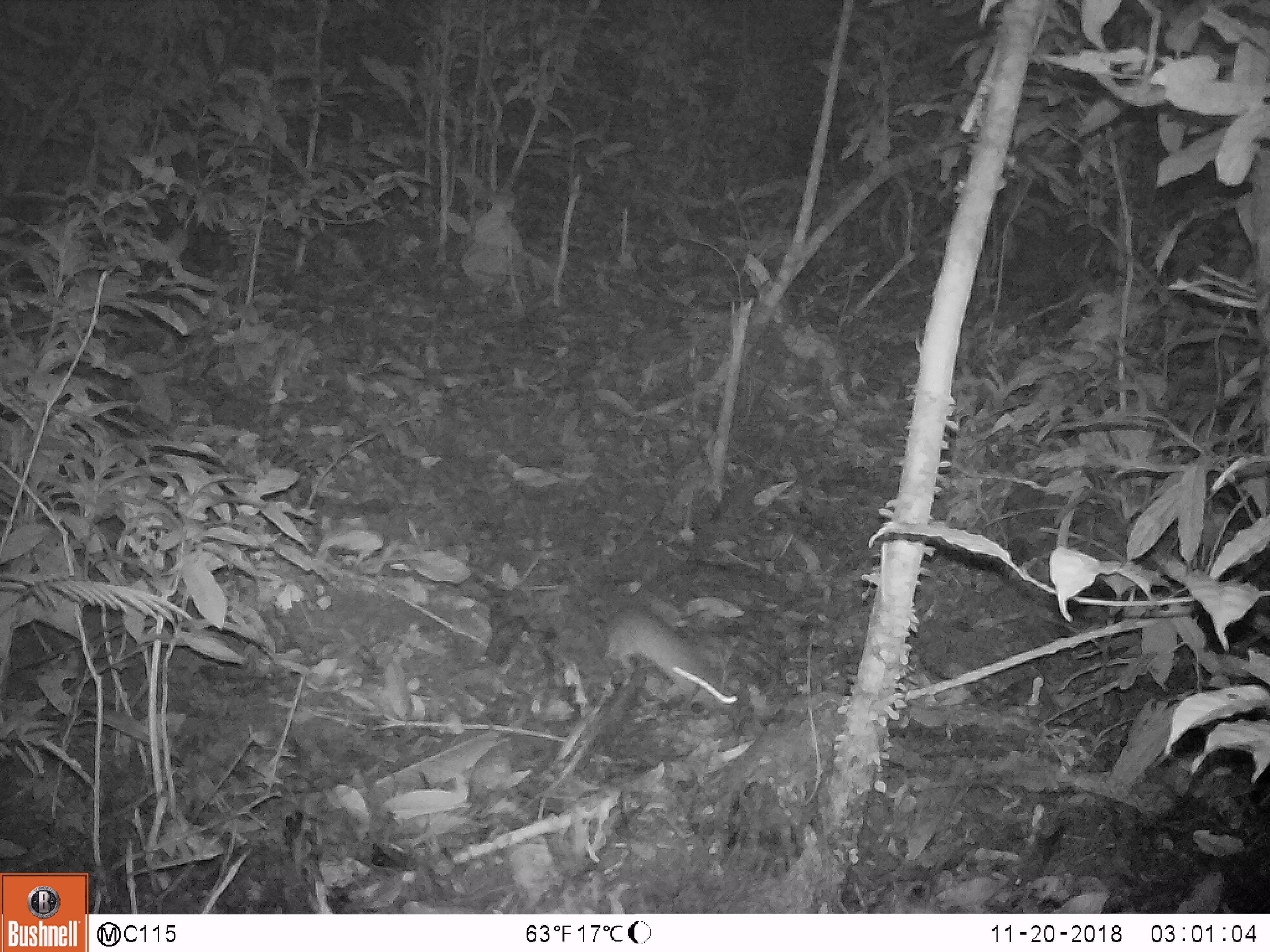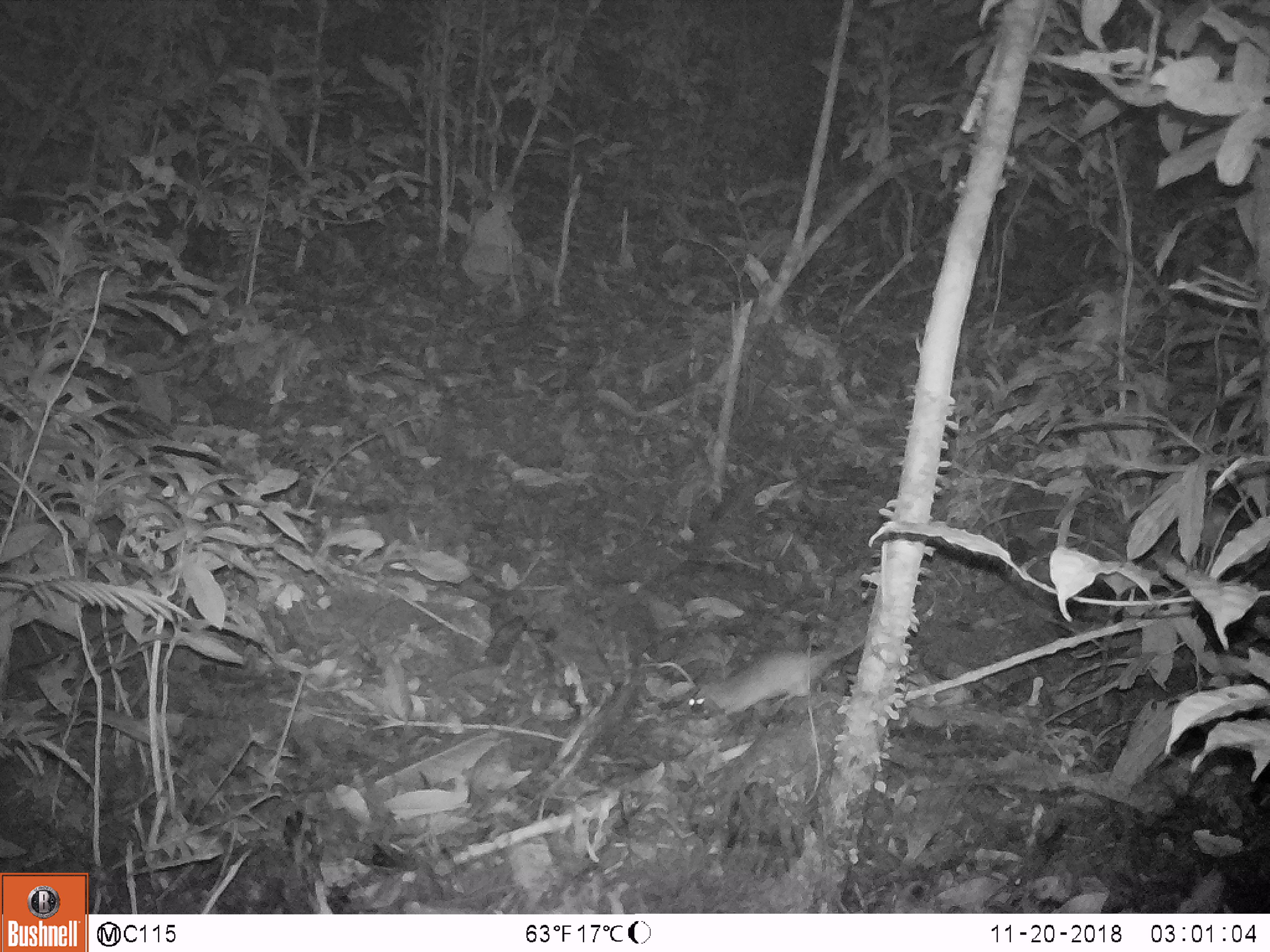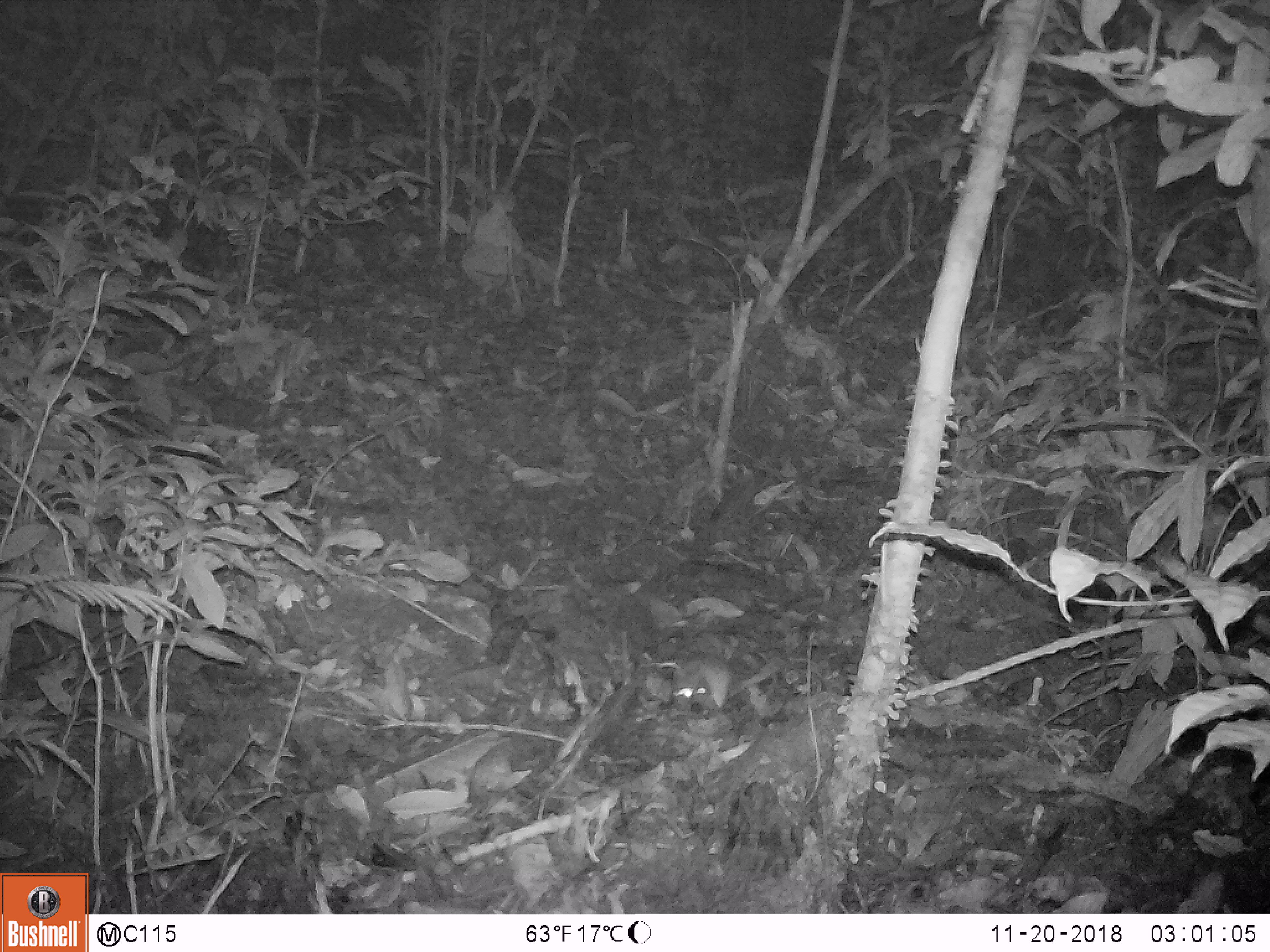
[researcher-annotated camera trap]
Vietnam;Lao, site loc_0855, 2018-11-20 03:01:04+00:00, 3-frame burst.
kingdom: Animalia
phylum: Chordata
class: Mammalia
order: Rodentia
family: Muridae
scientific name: Muridae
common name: old-world mice and rats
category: unidentified murid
Unidentified murid (old-world mice and rats) (Muridae). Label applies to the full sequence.